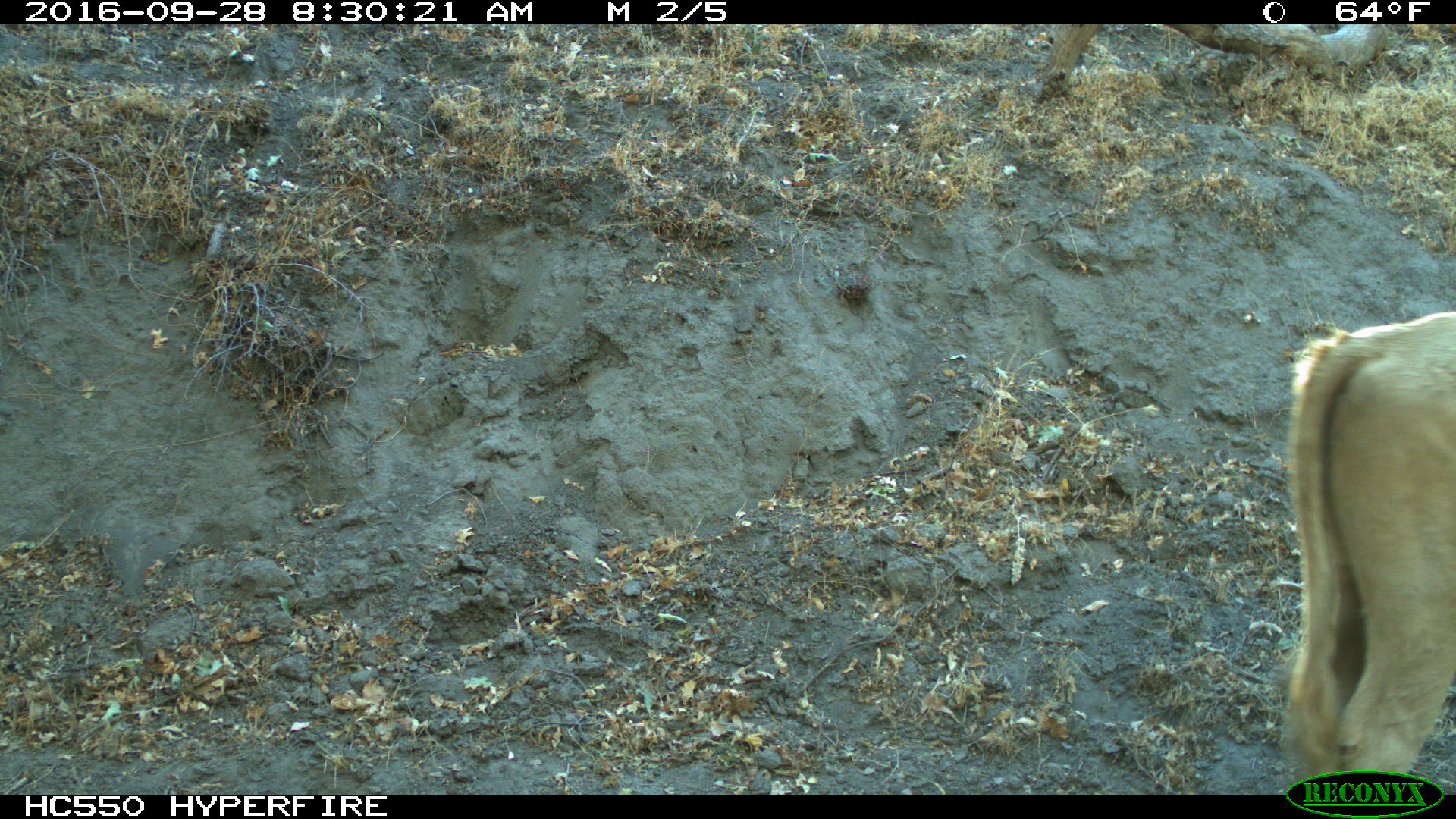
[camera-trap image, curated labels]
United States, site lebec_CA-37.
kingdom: Animalia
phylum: Chordata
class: Mammalia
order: Artiodactyla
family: Bovidae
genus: Bos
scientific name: Bos taurus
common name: domestic cow